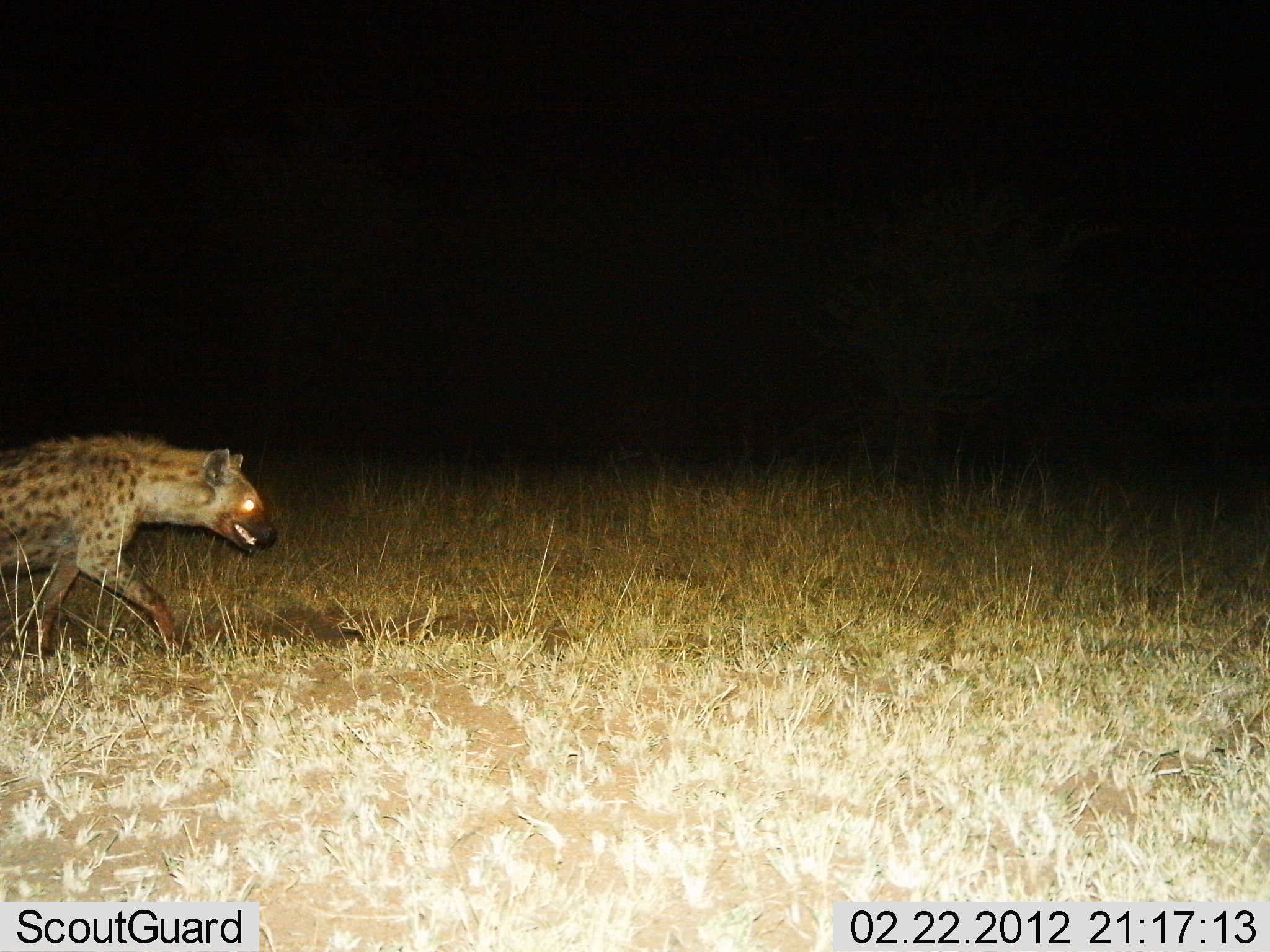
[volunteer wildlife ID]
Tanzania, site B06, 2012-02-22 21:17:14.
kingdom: Animalia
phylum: Chordata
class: Mammalia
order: Carnivora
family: Hyaenidae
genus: Crocuta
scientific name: Crocuta crocuta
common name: spotted hyena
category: hyenaspotted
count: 1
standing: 6%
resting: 0%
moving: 94%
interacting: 0%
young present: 0%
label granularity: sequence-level